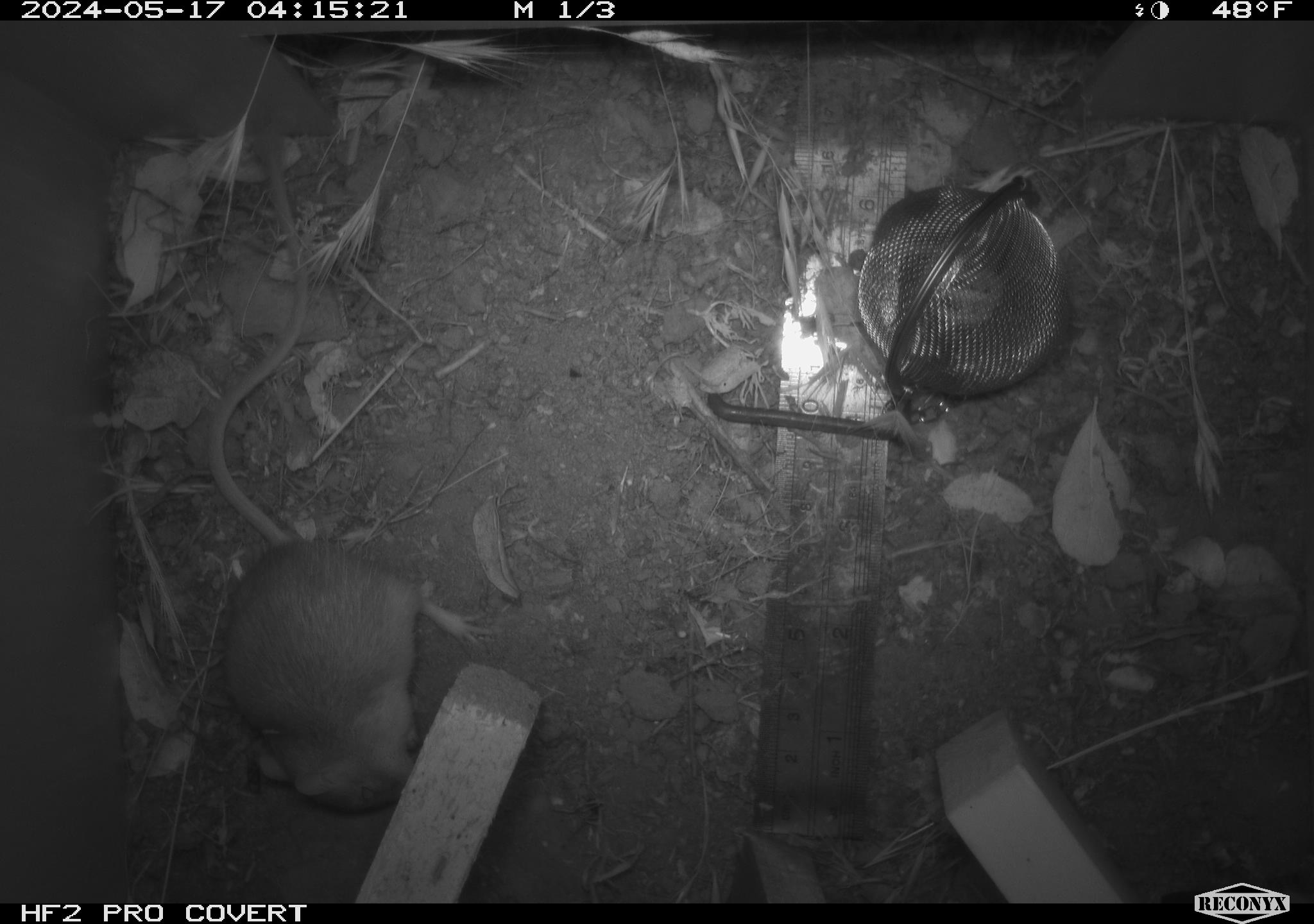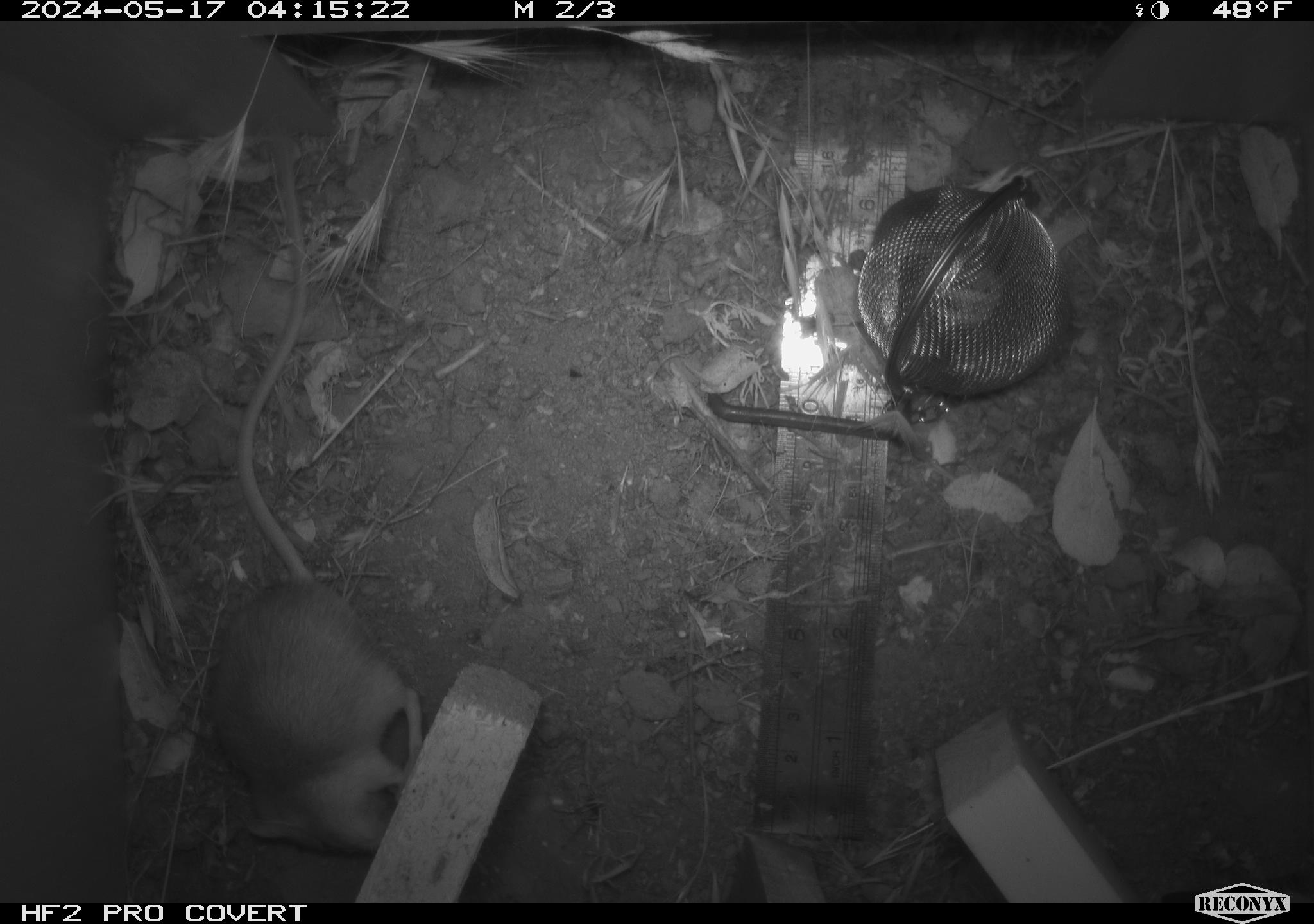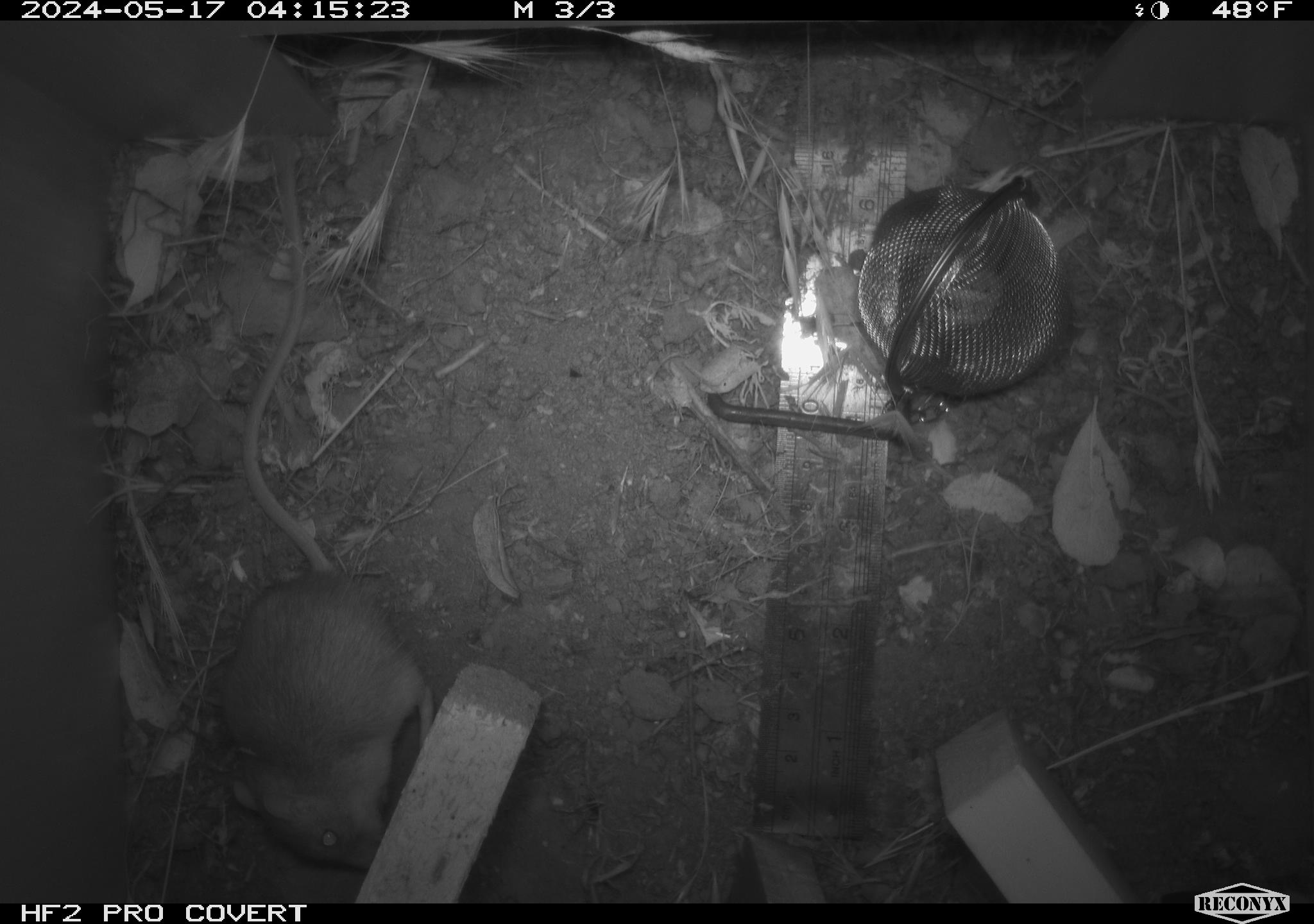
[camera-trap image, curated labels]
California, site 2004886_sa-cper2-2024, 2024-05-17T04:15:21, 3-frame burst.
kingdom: Animalia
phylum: Chordata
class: Mammalia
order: Rodentia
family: Heteromyidae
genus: Dipodomys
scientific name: Dipodomys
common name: kangaroo rats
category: dipodomys species